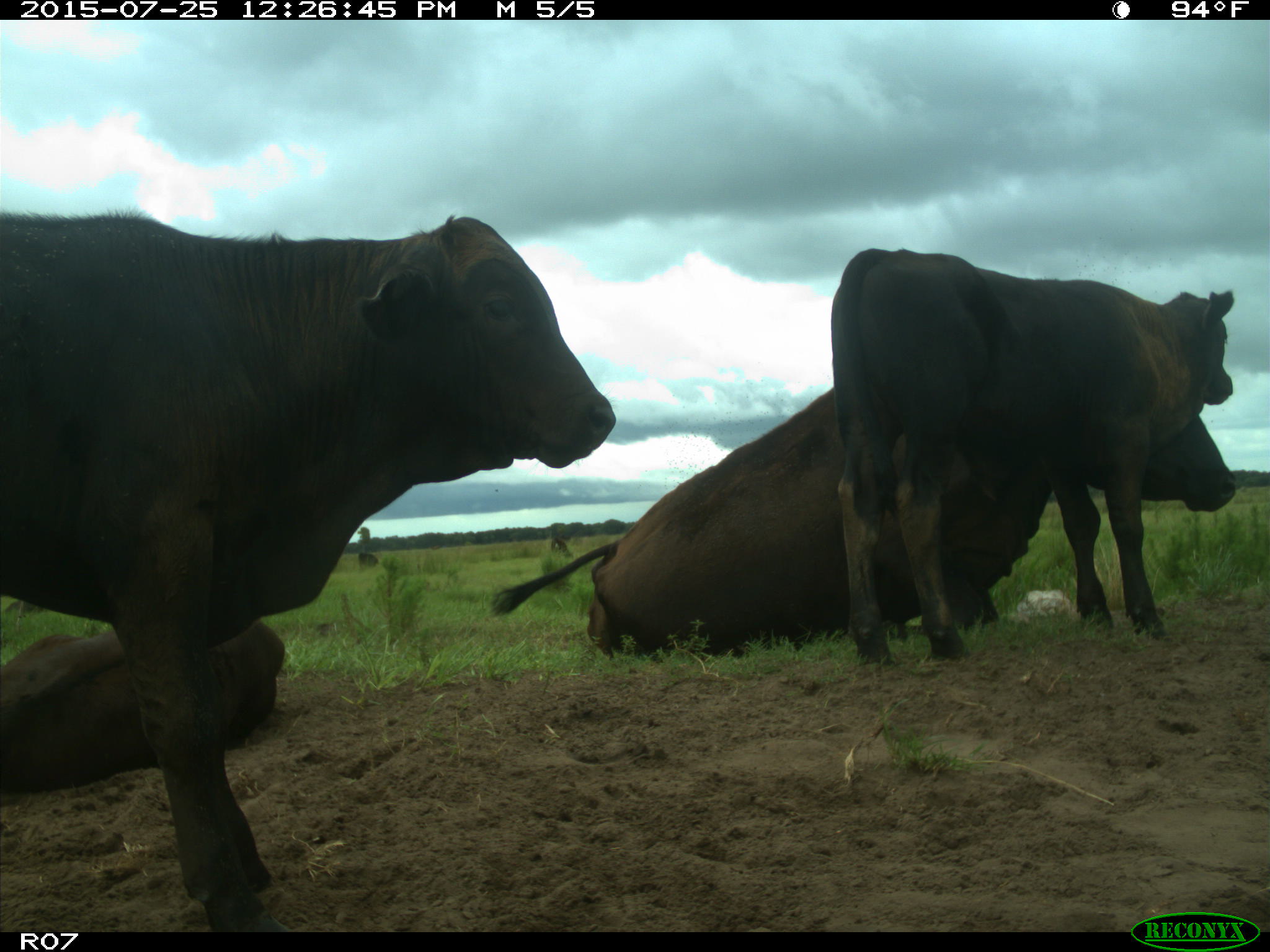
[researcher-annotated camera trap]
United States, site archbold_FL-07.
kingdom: Animalia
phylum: Chordata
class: Mammalia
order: Artiodactyla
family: Bovidae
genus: Bos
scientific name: Bos taurus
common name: domestic cow